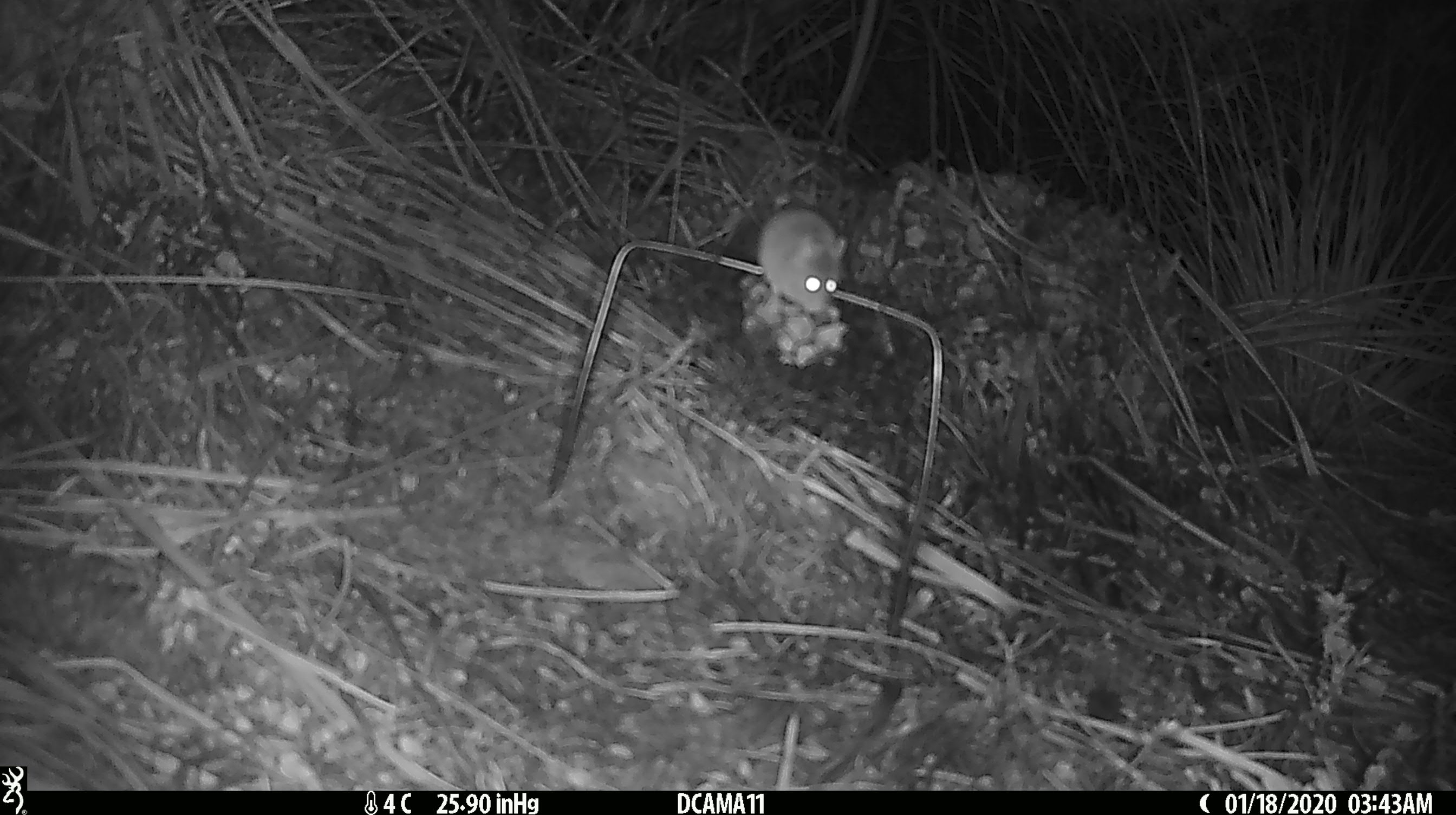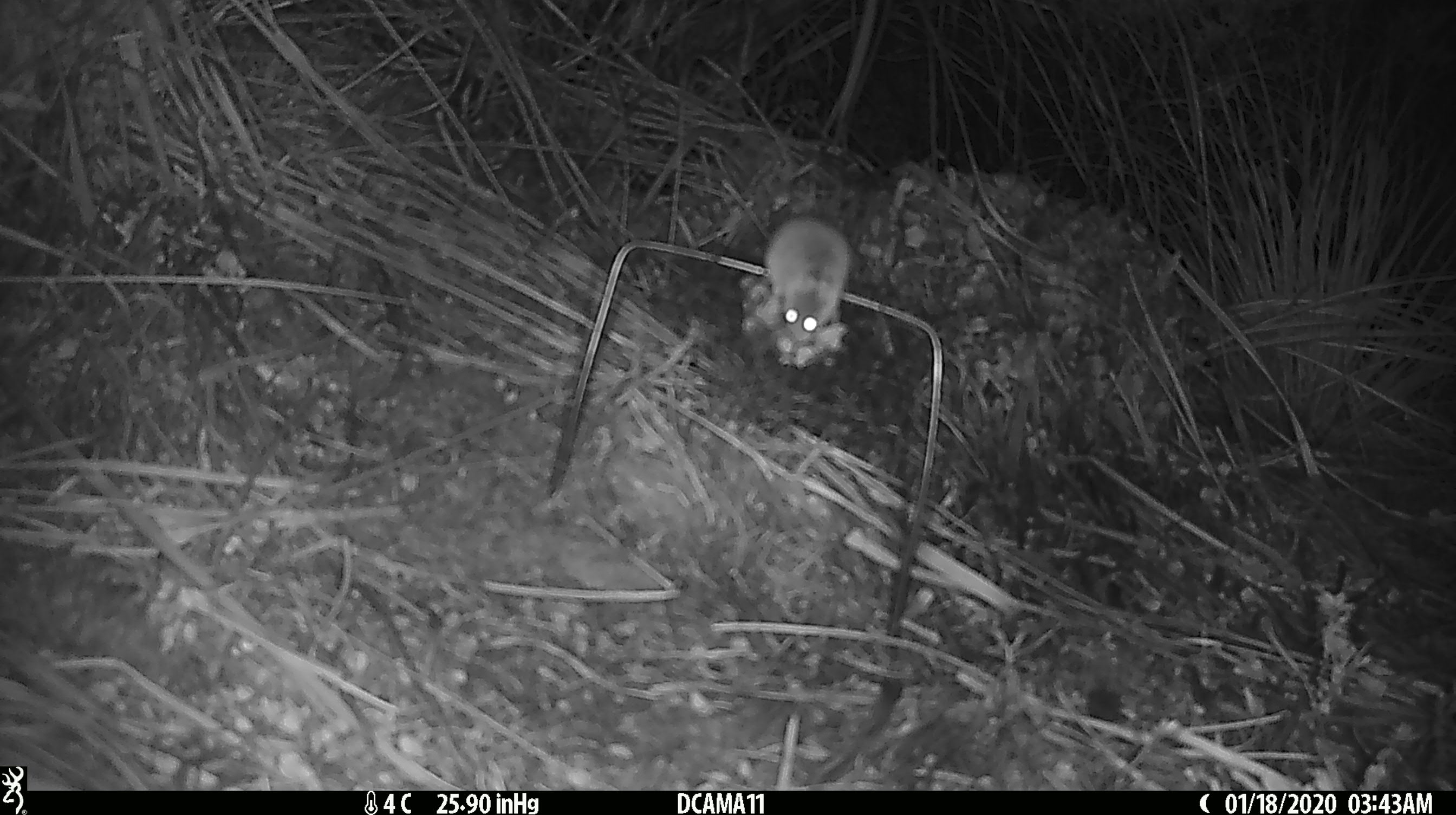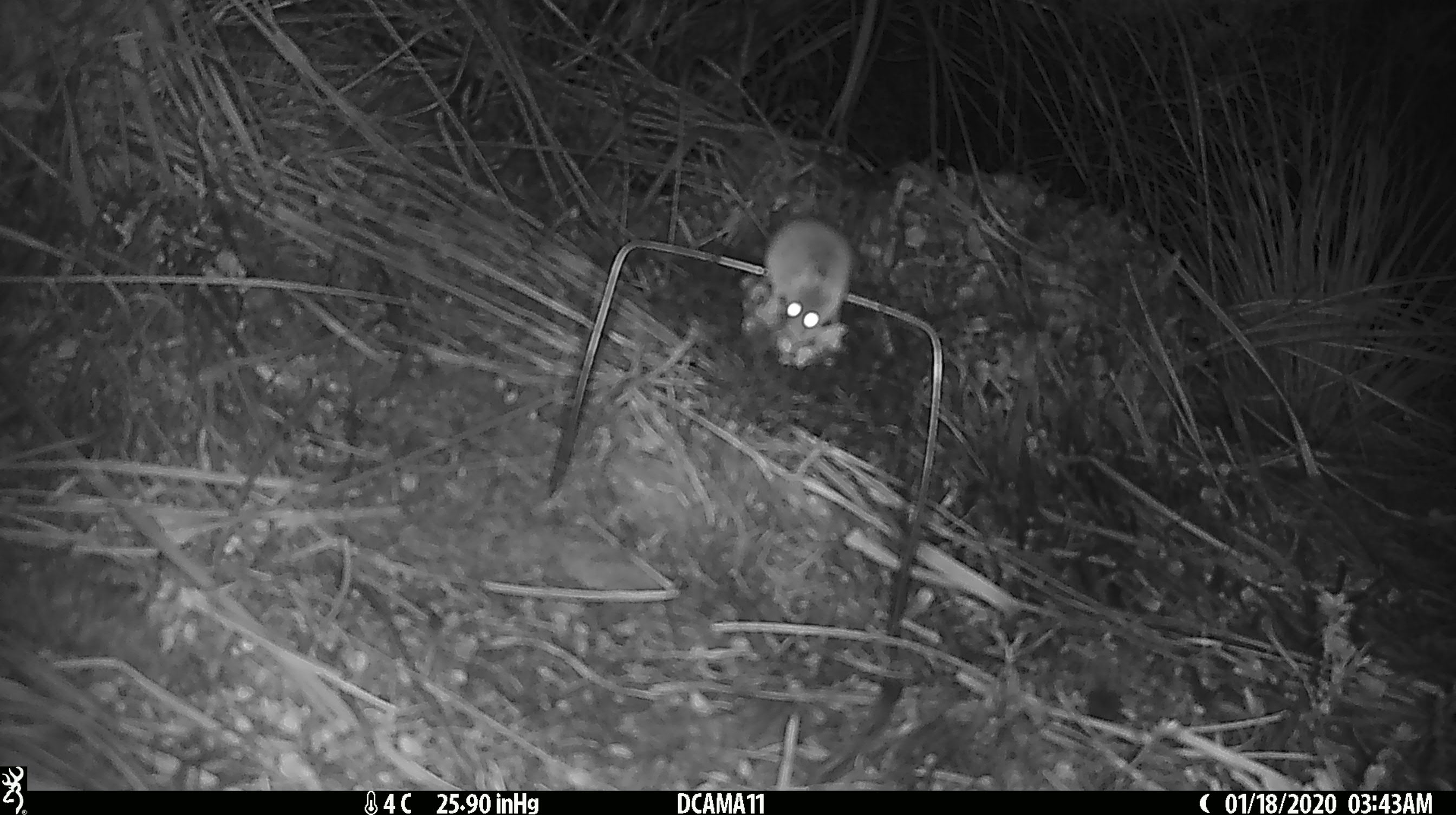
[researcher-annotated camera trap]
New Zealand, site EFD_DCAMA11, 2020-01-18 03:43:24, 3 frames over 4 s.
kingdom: Animalia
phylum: Chordata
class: Mammalia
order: Rodentia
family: Muridae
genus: Mus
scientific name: Mus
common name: mouse